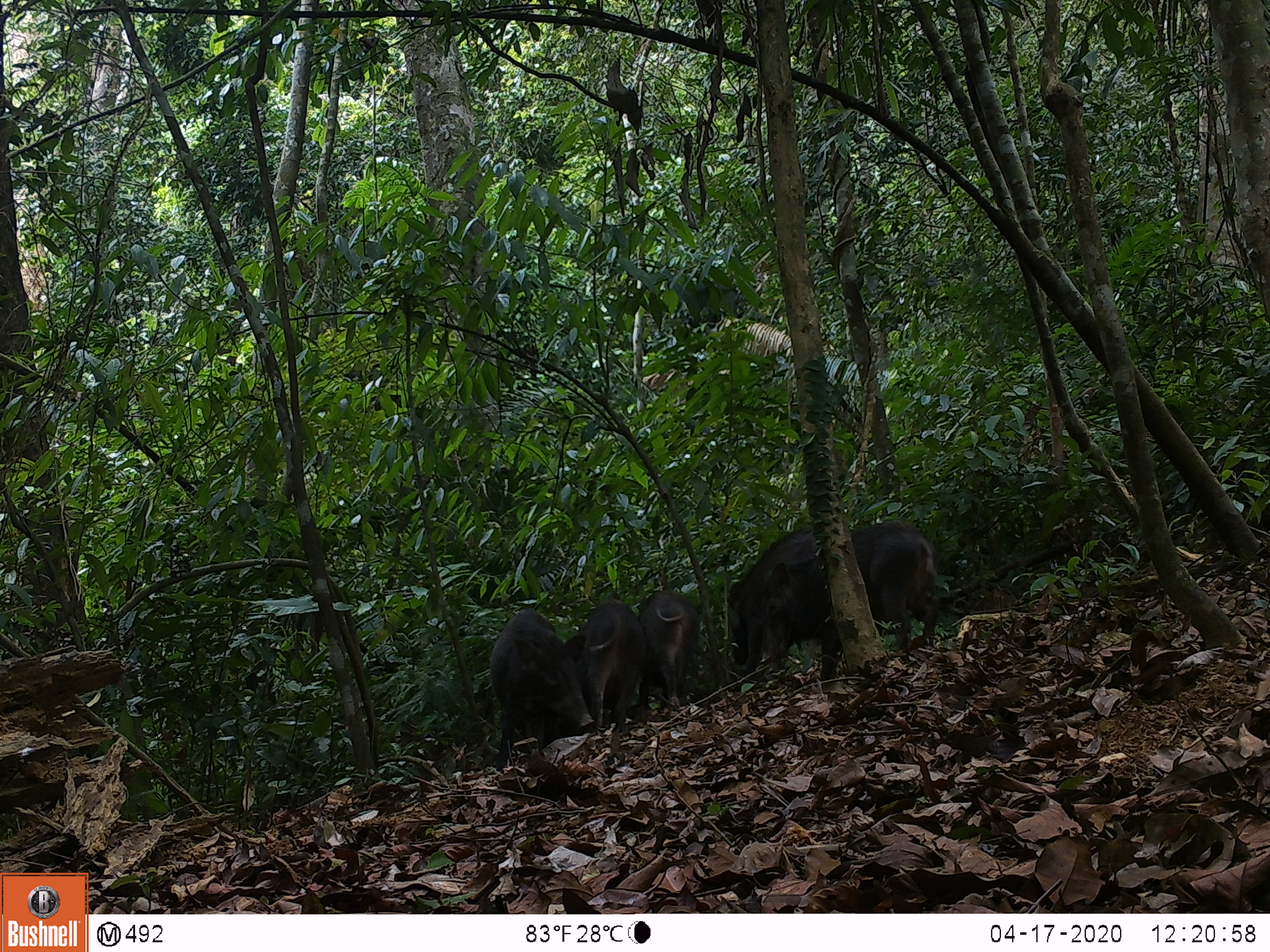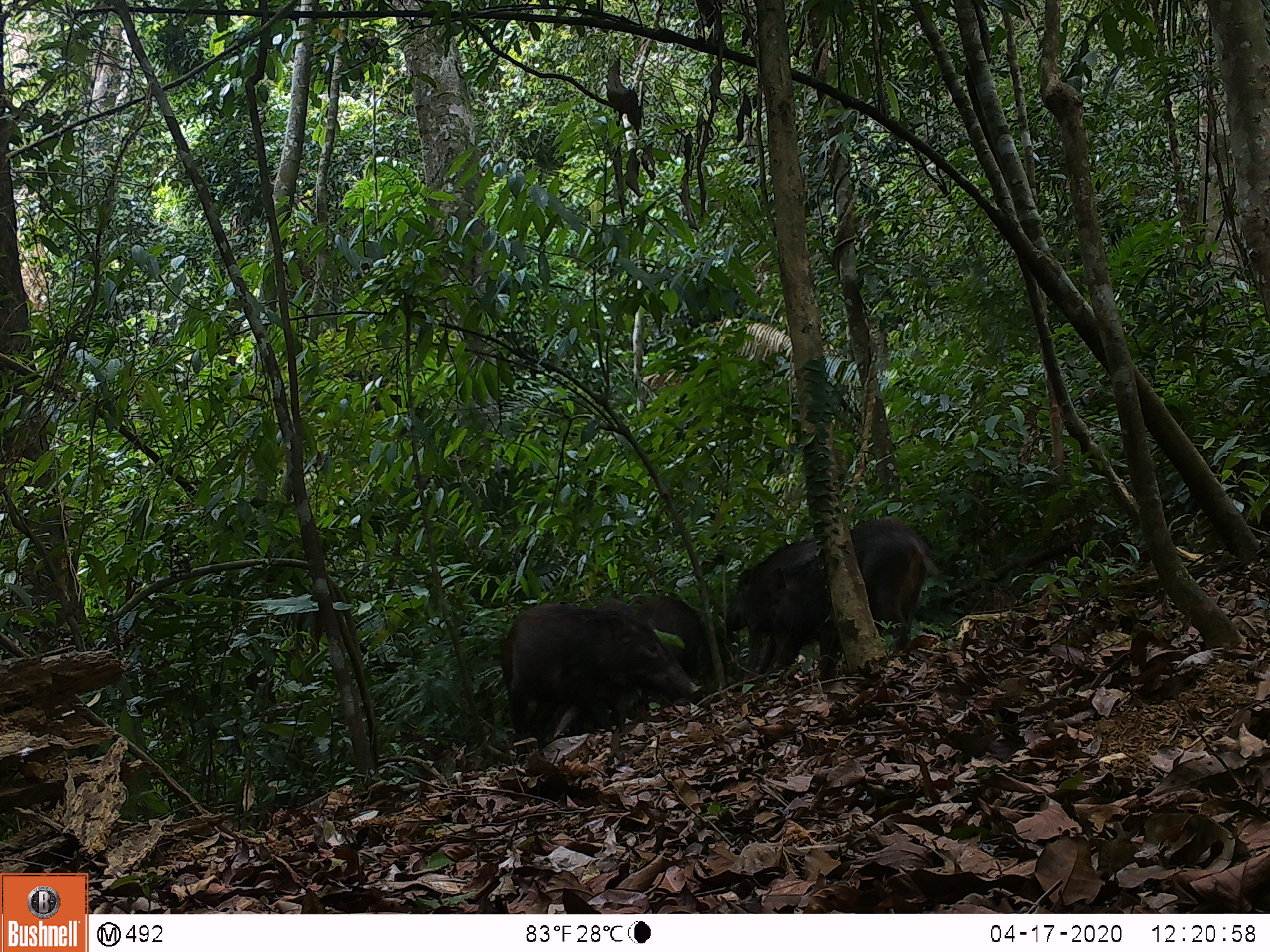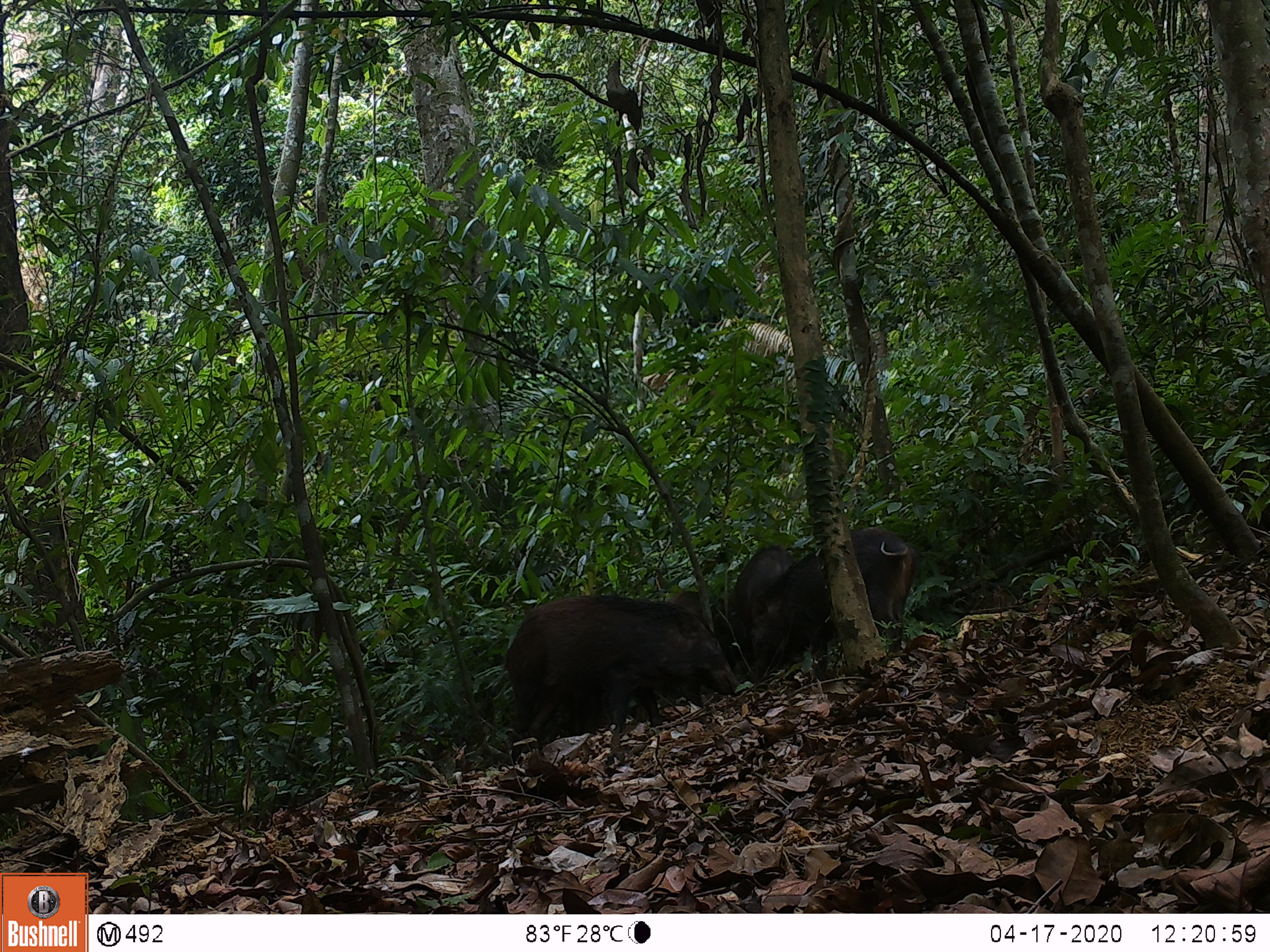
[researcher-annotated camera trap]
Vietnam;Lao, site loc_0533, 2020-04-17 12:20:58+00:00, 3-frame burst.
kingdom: Animalia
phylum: Chordata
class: Mammalia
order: Artiodactyla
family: Suidae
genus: Sus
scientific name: Sus scrofa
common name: eurasian wild pig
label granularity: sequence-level